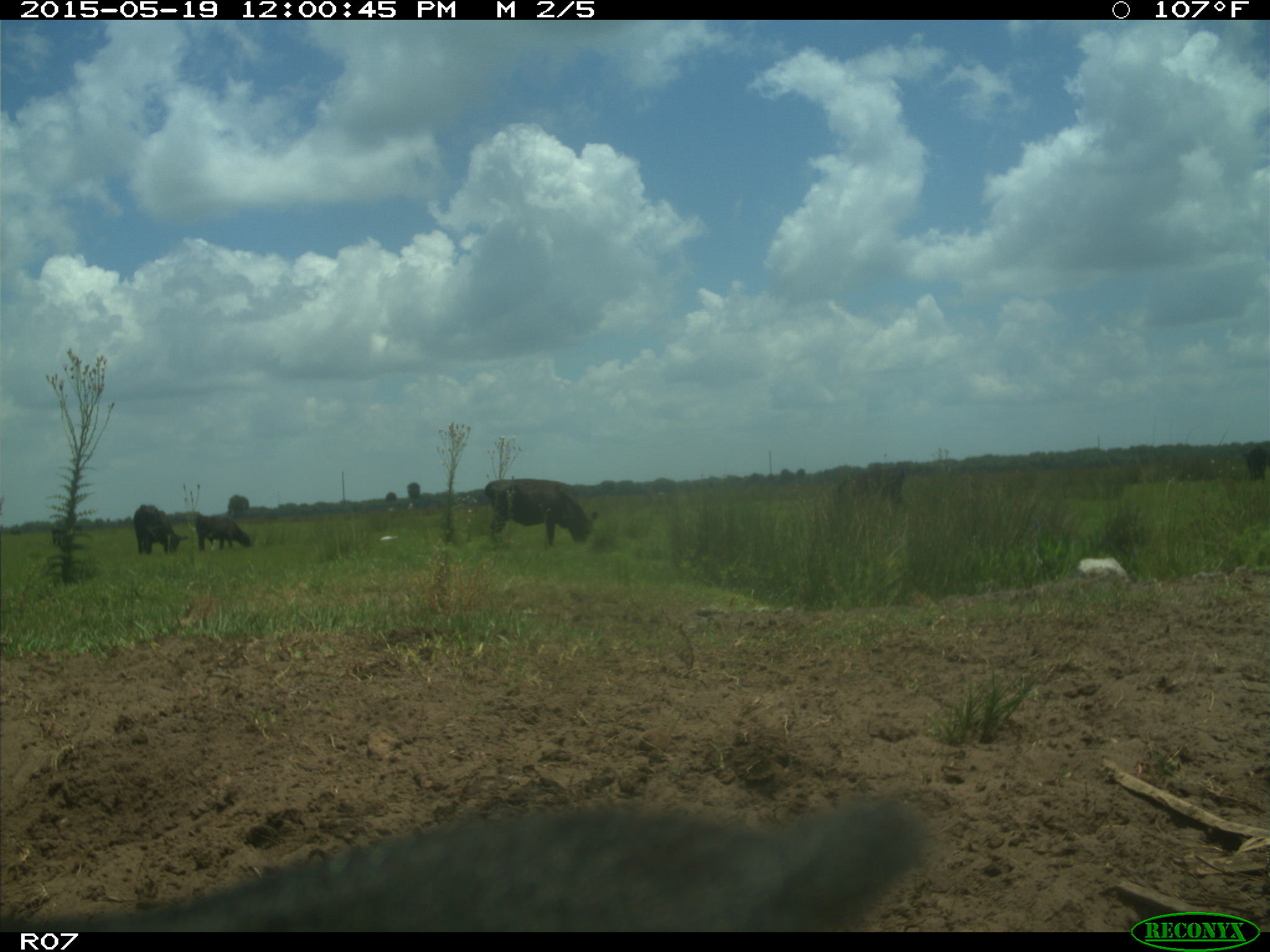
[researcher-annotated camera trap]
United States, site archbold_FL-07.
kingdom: Animalia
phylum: Chordata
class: Mammalia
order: Artiodactyla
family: Bovidae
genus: Bos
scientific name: Bos taurus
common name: domestic cow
Bos taurus (domestic cow).